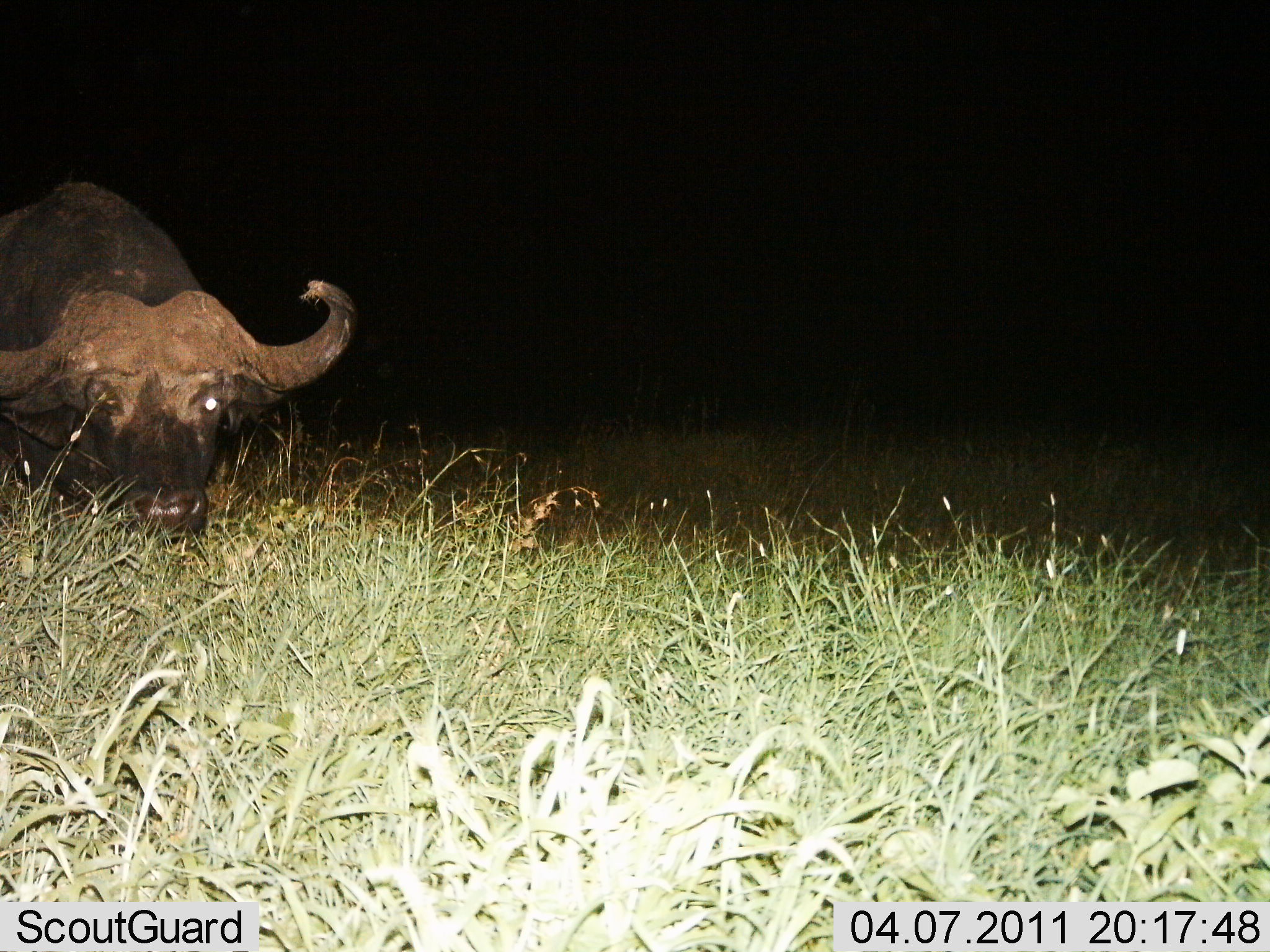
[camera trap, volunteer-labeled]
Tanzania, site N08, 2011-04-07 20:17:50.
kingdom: Animalia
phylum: Chordata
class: Mammalia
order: Artiodactyla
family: Bovidae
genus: Syncerus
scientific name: Syncerus caffer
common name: cape buffalo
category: buffalo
Buffalo (cape buffalo) (Syncerus caffer), count 1. Behavior (volunteer vote fractions): standing 57%, resting 7%, moving 0%, interacting 0%. Young present (vote fraction): 0%. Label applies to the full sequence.